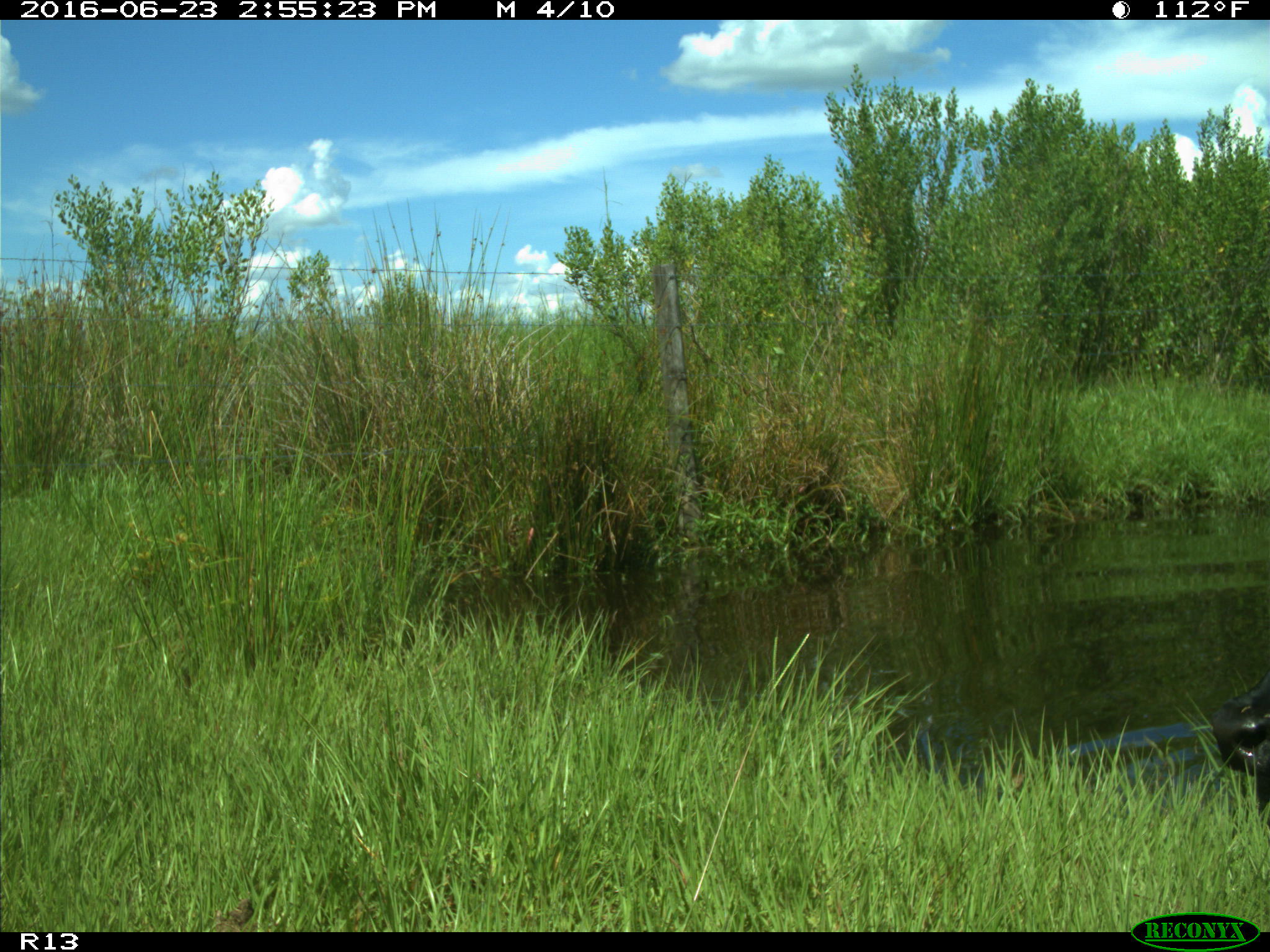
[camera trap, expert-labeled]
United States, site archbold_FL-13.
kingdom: Animalia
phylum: Chordata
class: Mammalia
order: Artiodactyla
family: Bovidae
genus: Bos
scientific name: Bos taurus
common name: domestic cow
Bos taurus (domestic cow).